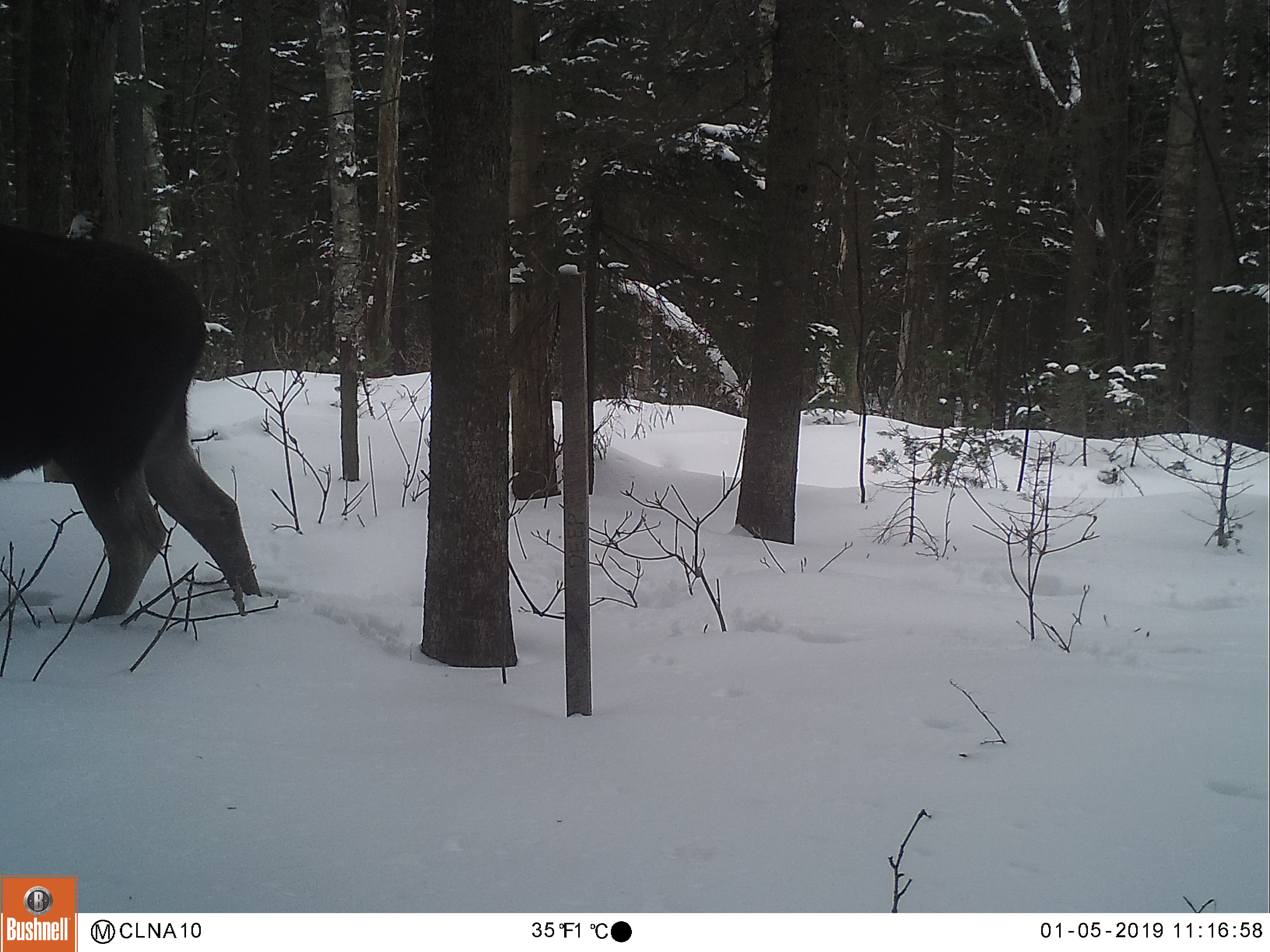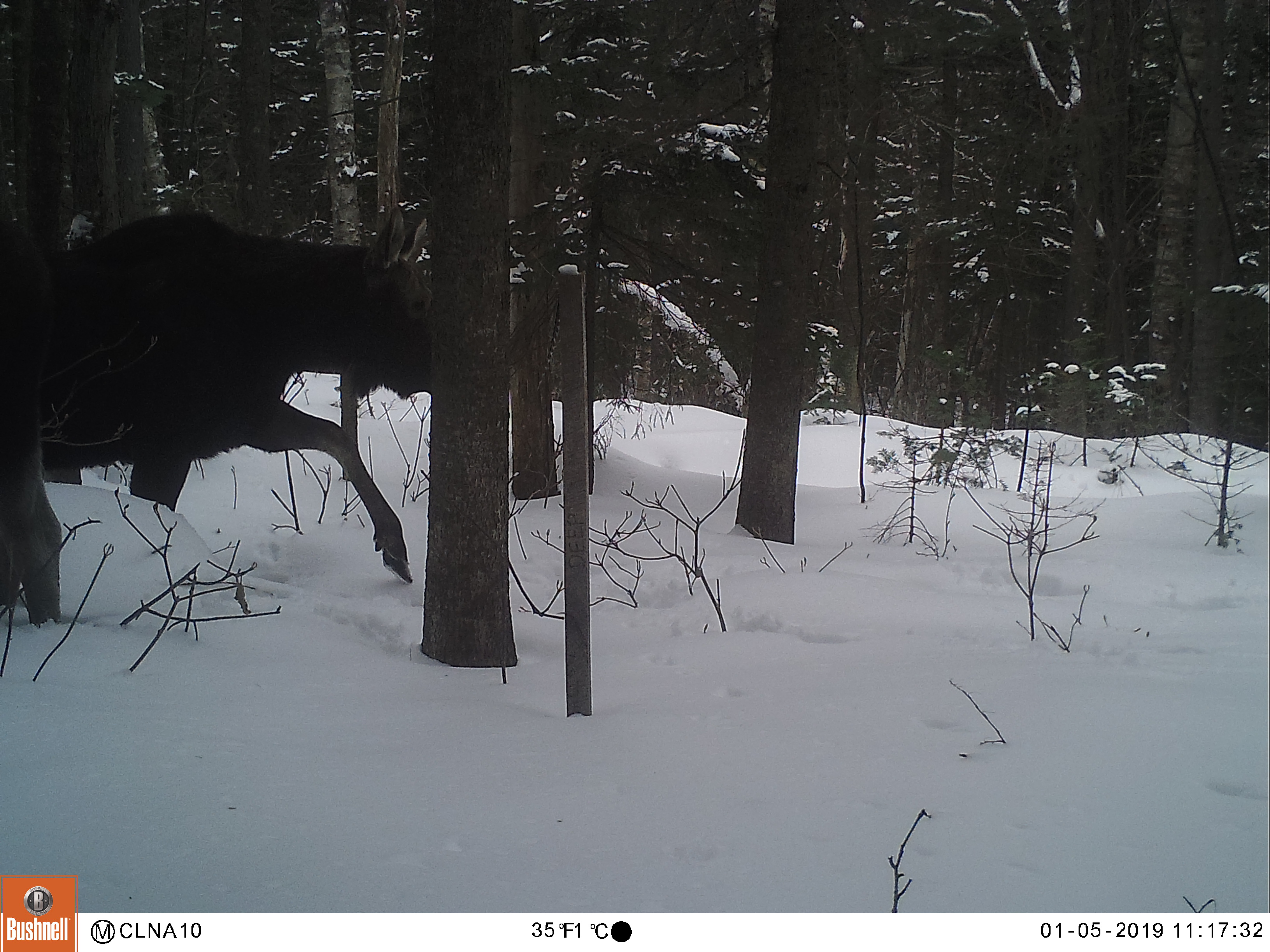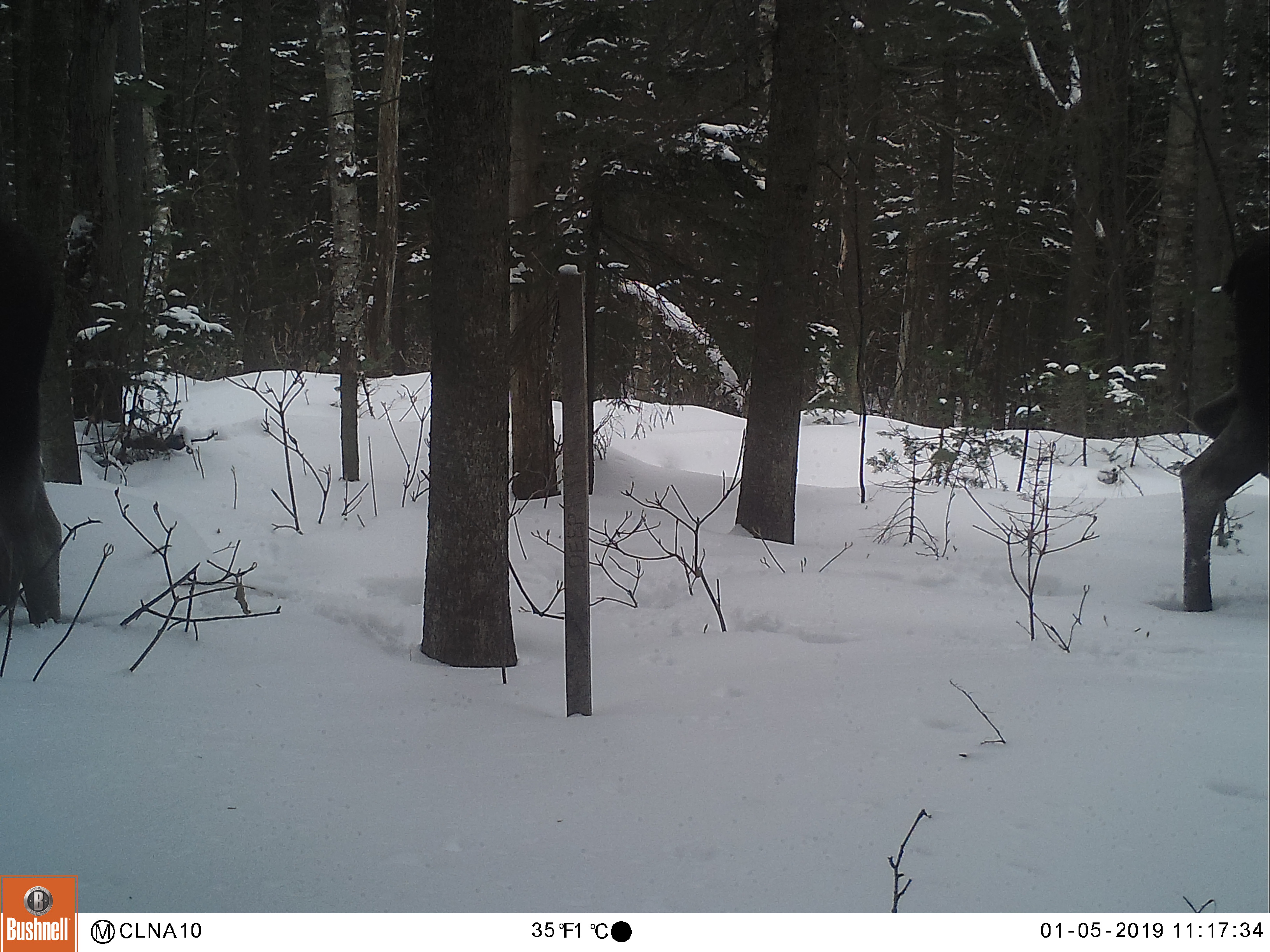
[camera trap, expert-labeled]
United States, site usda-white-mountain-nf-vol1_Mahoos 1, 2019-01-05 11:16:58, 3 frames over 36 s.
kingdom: Animalia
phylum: Chordata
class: Mammalia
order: Artiodactyla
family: Cervidae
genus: Alces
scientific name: Alces alces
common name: moose